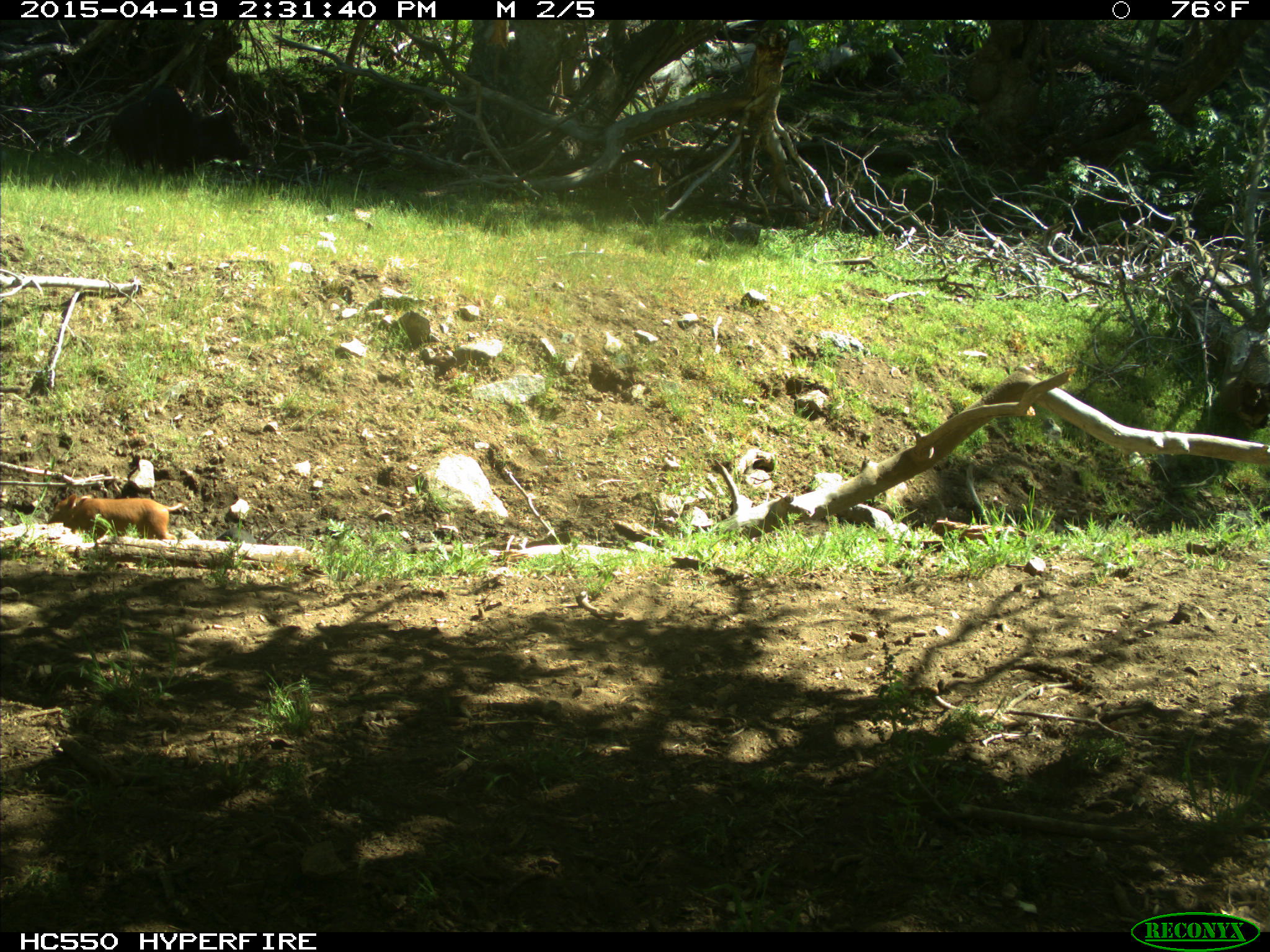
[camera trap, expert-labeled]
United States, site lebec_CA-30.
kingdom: Animalia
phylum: Chordata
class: Mammalia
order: Artiodactyla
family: Suidae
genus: Sus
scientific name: Sus scrofa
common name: wild boar